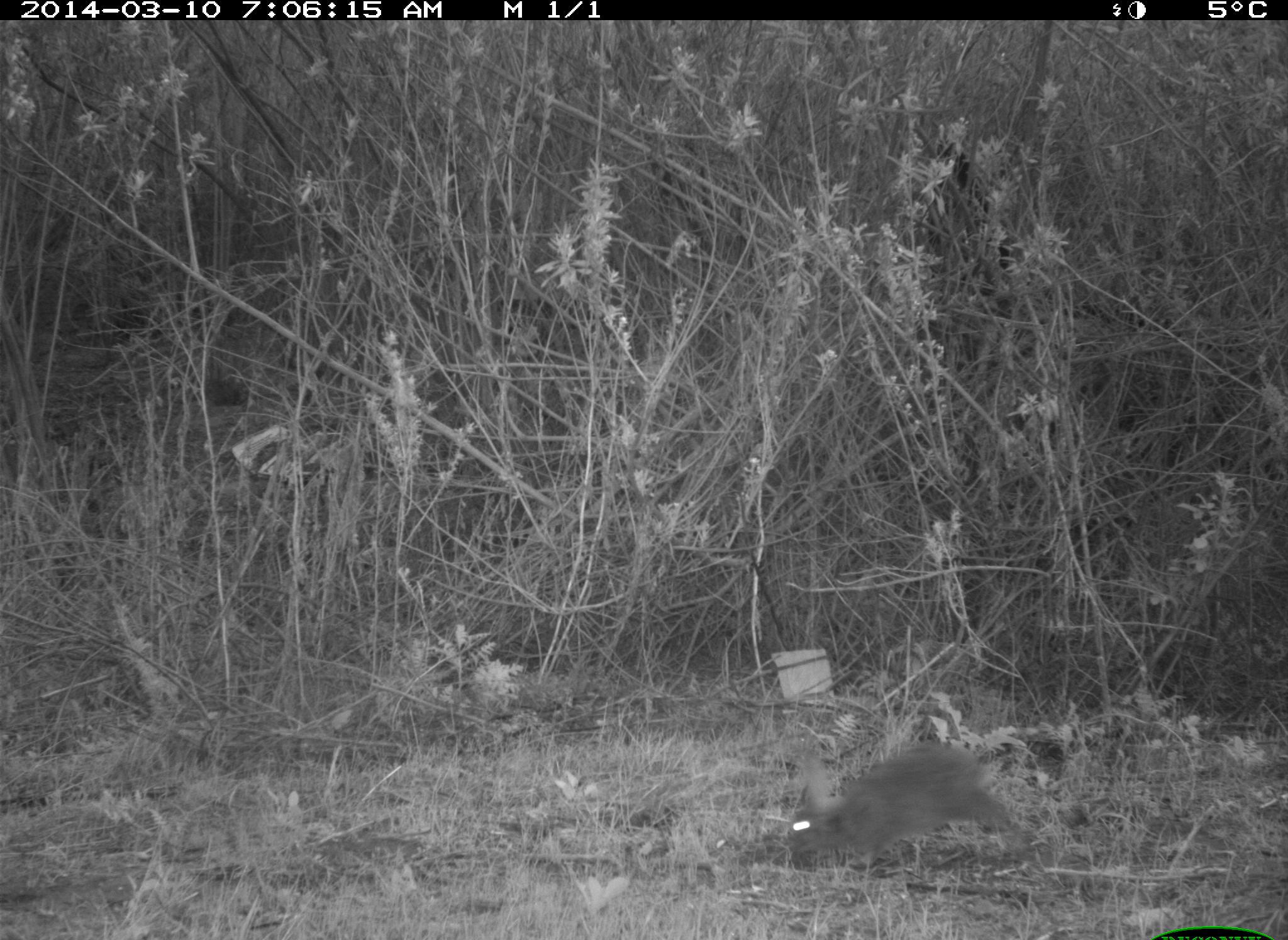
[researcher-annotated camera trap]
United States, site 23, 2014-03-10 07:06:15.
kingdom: Animalia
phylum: Chordata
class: Mammalia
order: Lagomorpha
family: Leporidae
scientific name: Leporidae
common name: rabbits and hares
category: rabbit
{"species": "rabbit (rabbits and hares) (Leporidae)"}